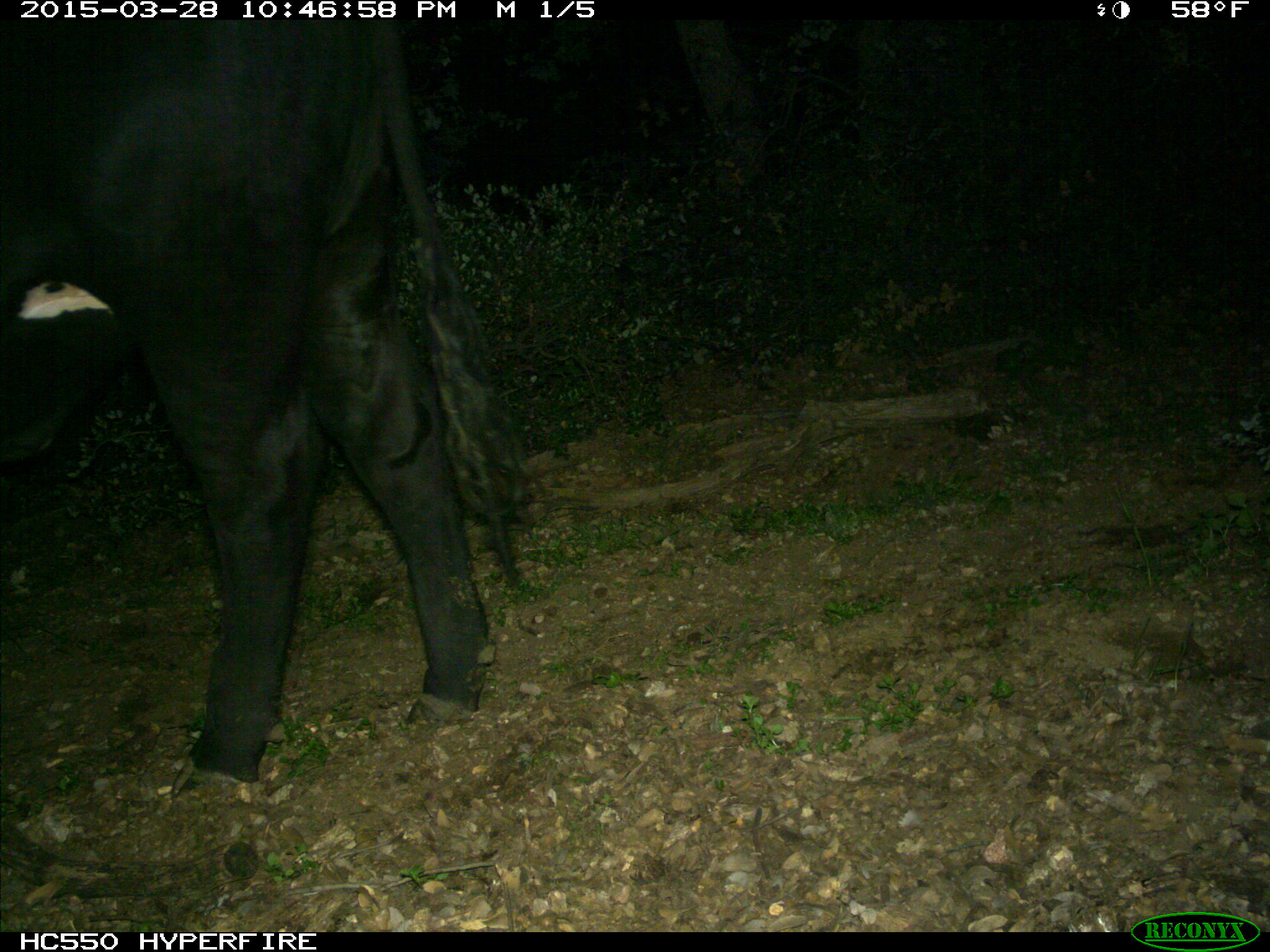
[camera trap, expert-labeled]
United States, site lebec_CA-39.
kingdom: Animalia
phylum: Chordata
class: Mammalia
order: Artiodactyla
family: Bovidae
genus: Bos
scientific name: Bos taurus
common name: domestic cow